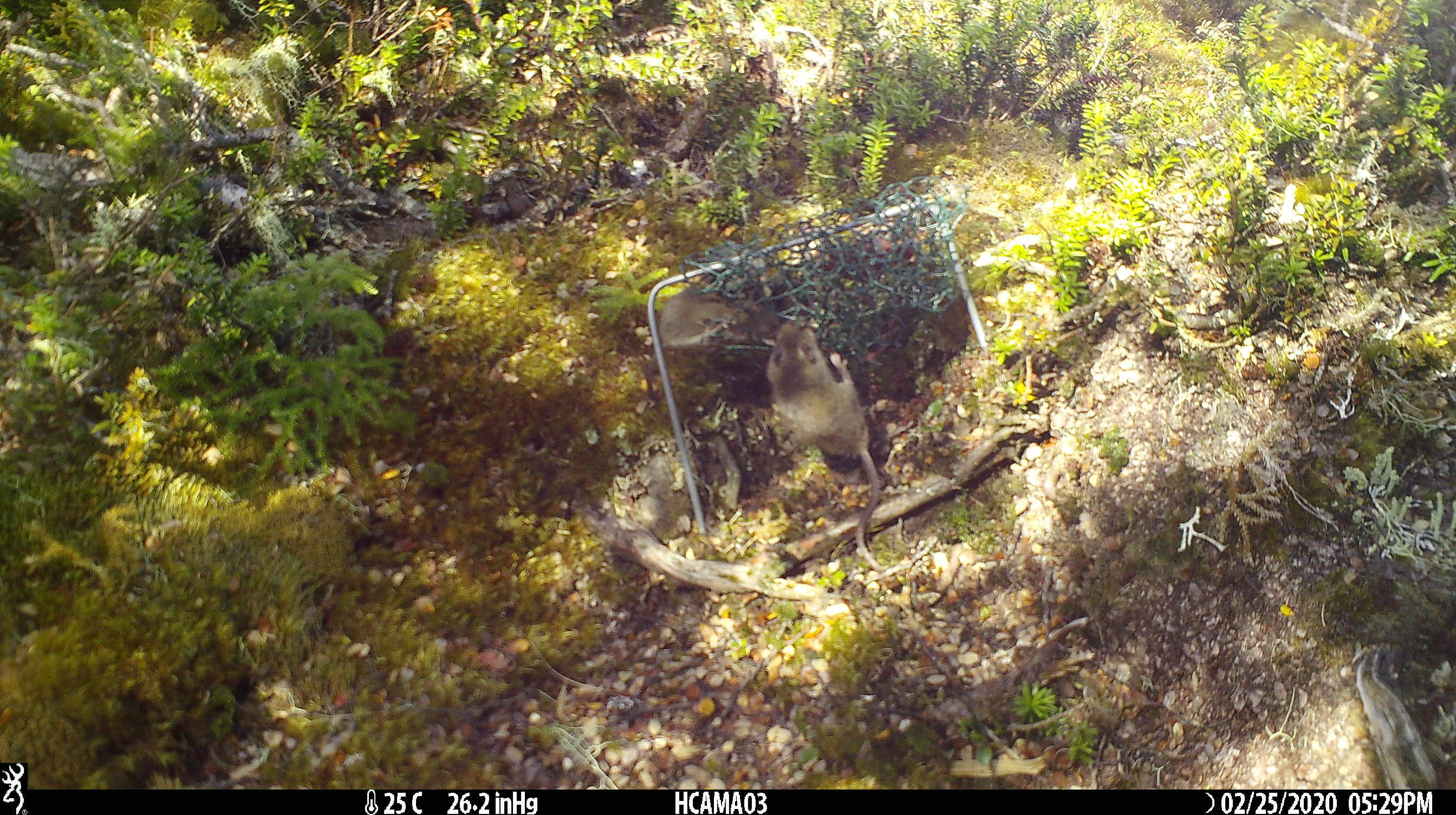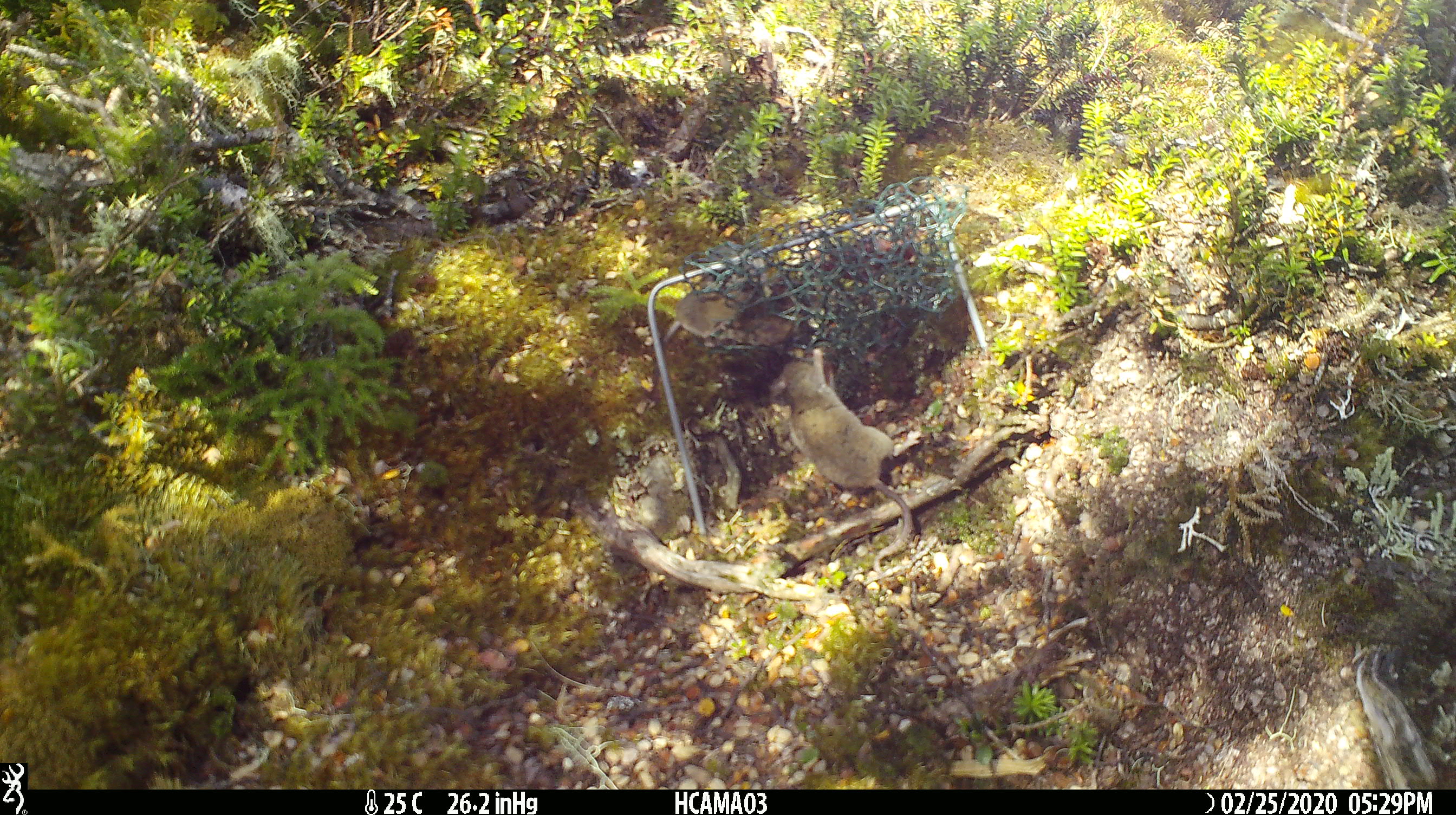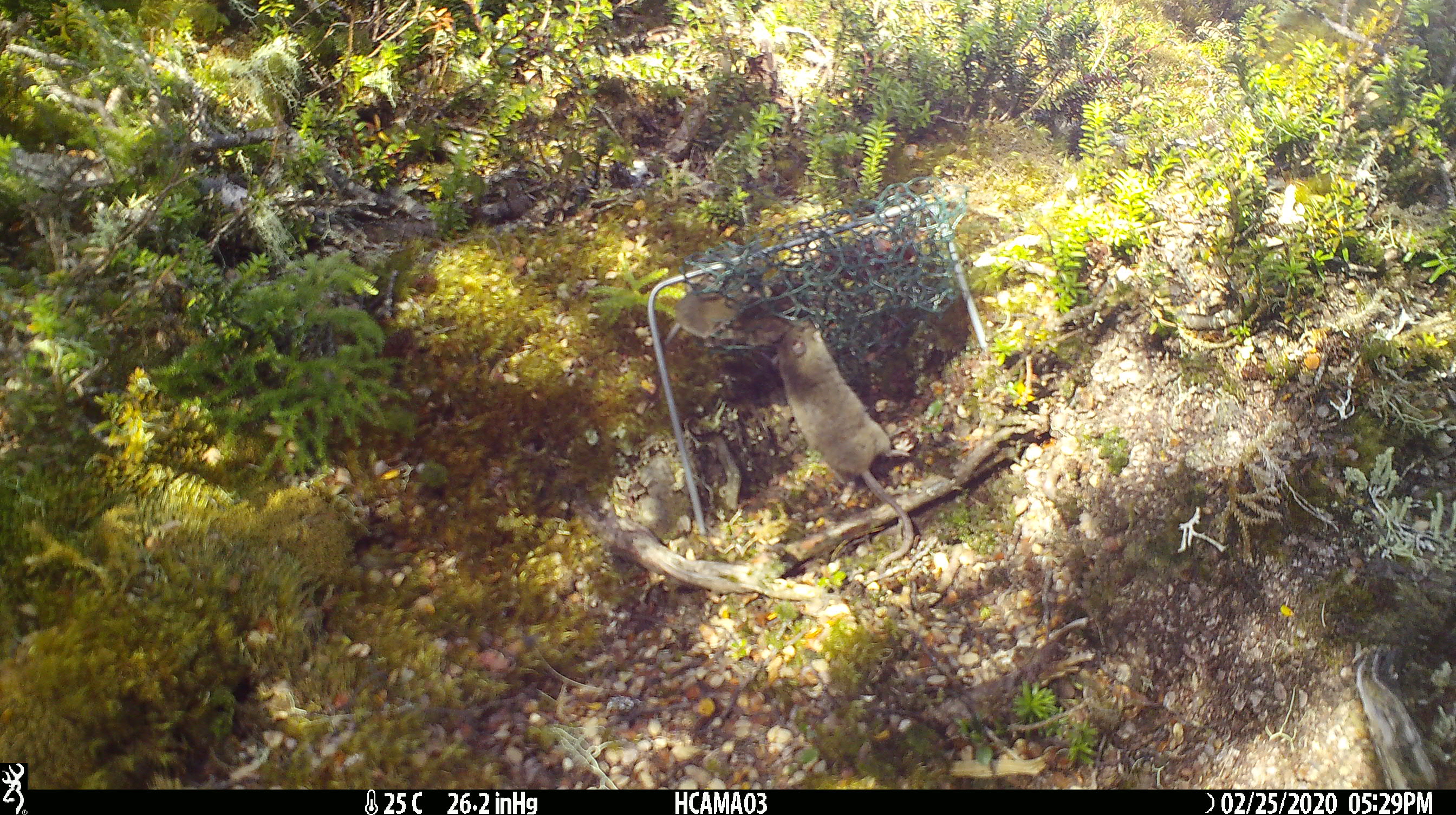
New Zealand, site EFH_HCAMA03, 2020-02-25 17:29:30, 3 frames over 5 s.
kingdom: Animalia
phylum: Chordata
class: Mammalia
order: Rodentia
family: Muridae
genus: Mus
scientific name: Mus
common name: mouse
Mouse (Mus).